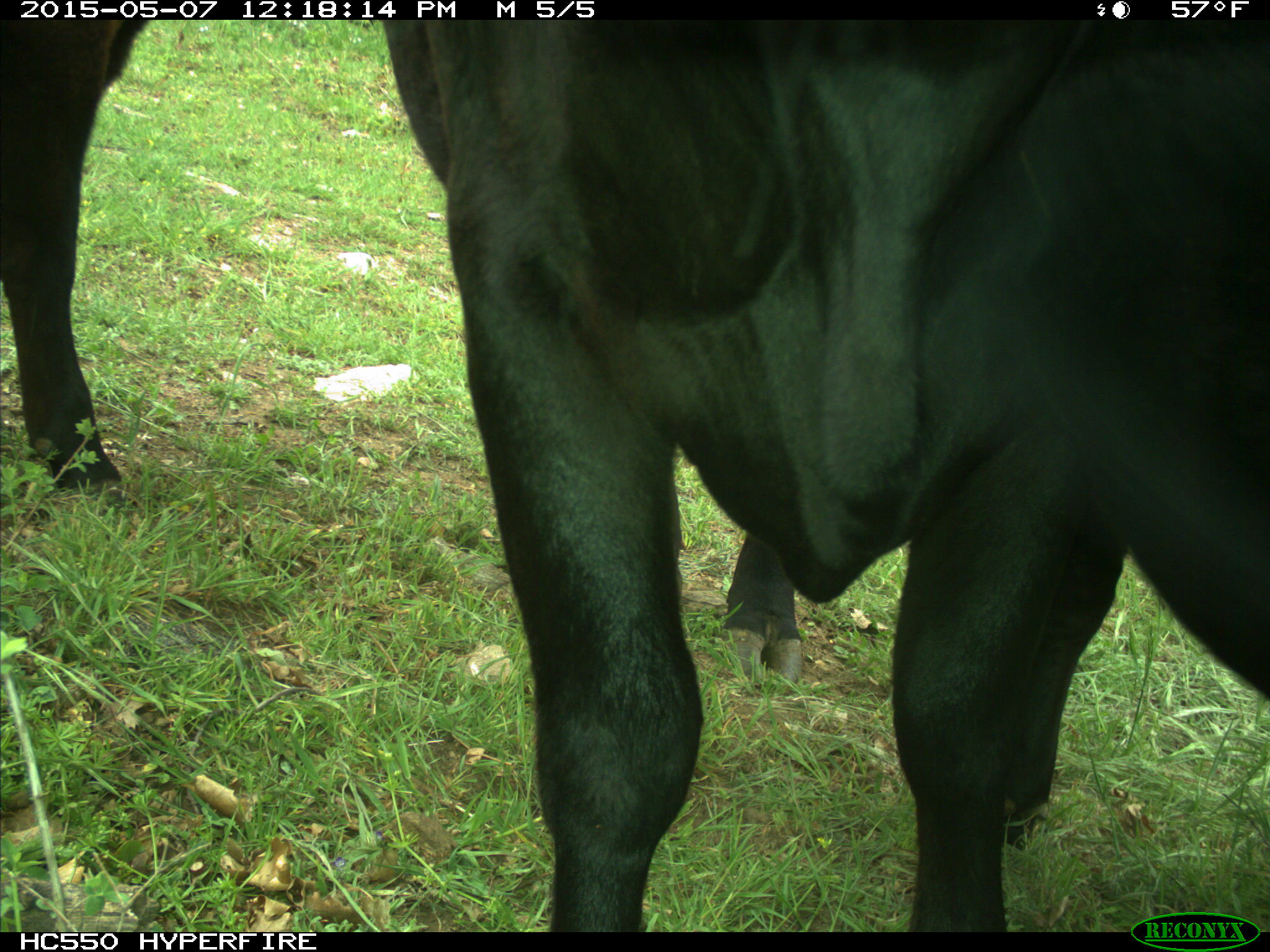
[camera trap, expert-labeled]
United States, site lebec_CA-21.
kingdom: Animalia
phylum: Chordata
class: Mammalia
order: Artiodactyla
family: Bovidae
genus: Bos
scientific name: Bos taurus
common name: domestic cow